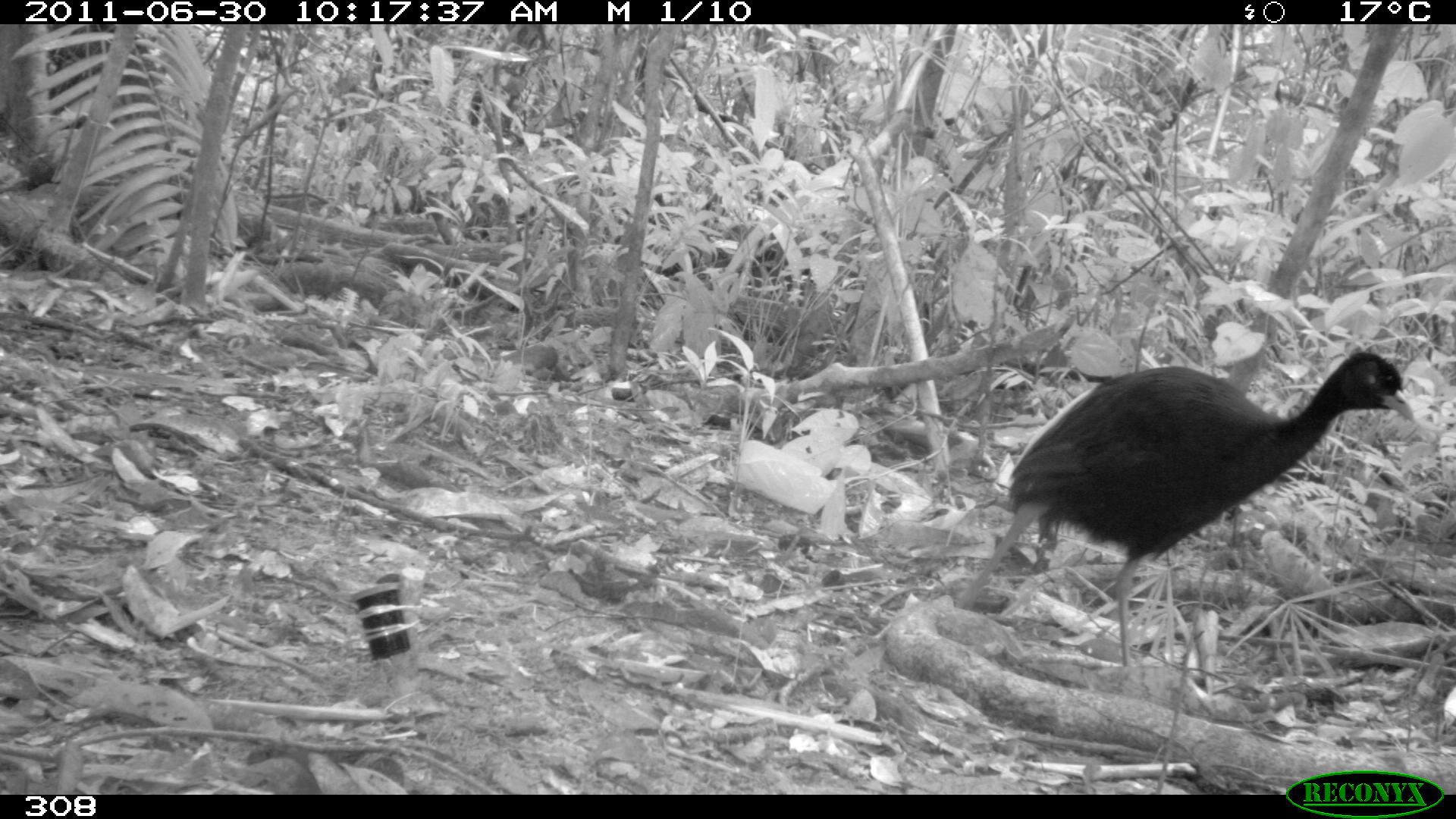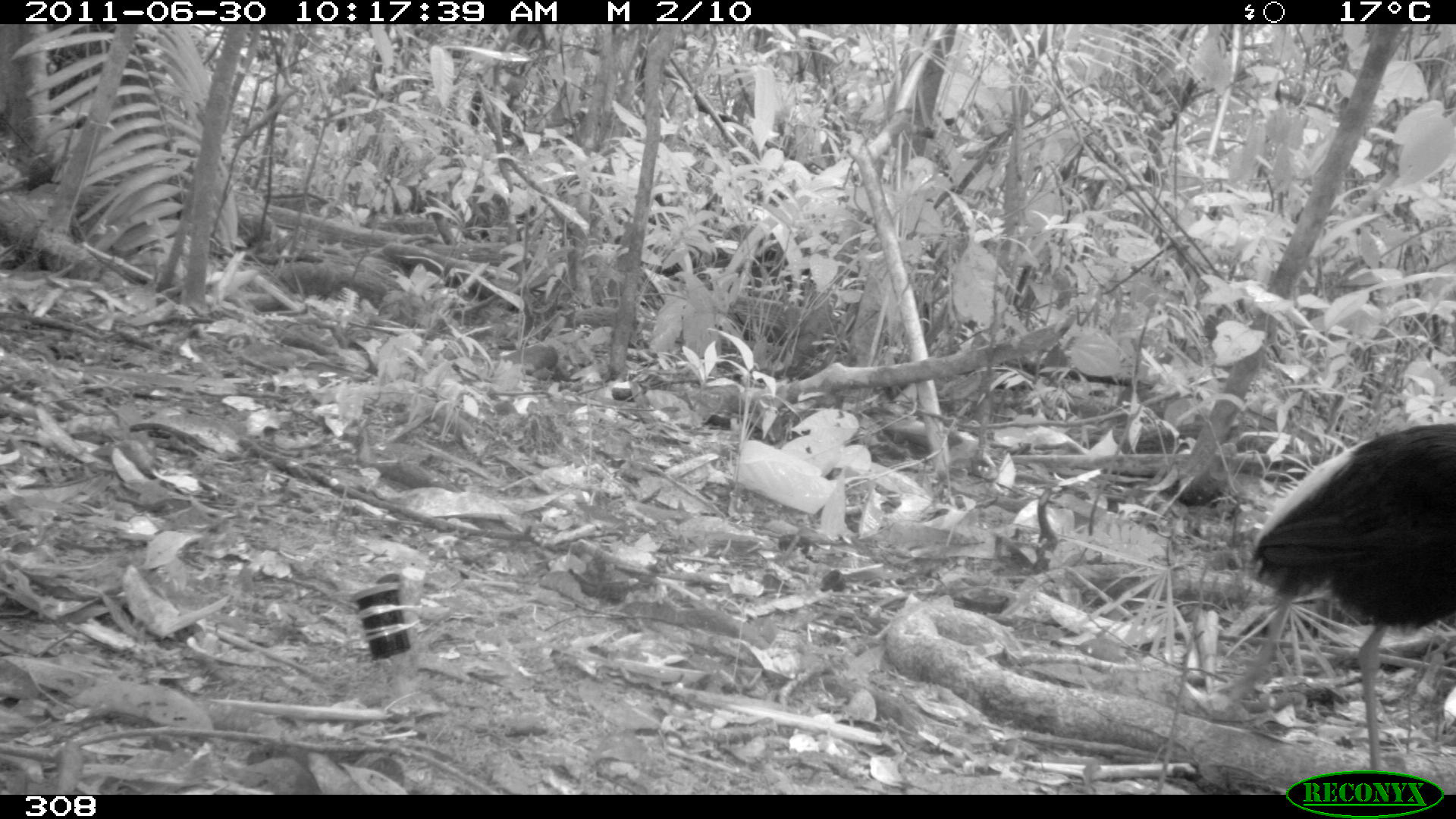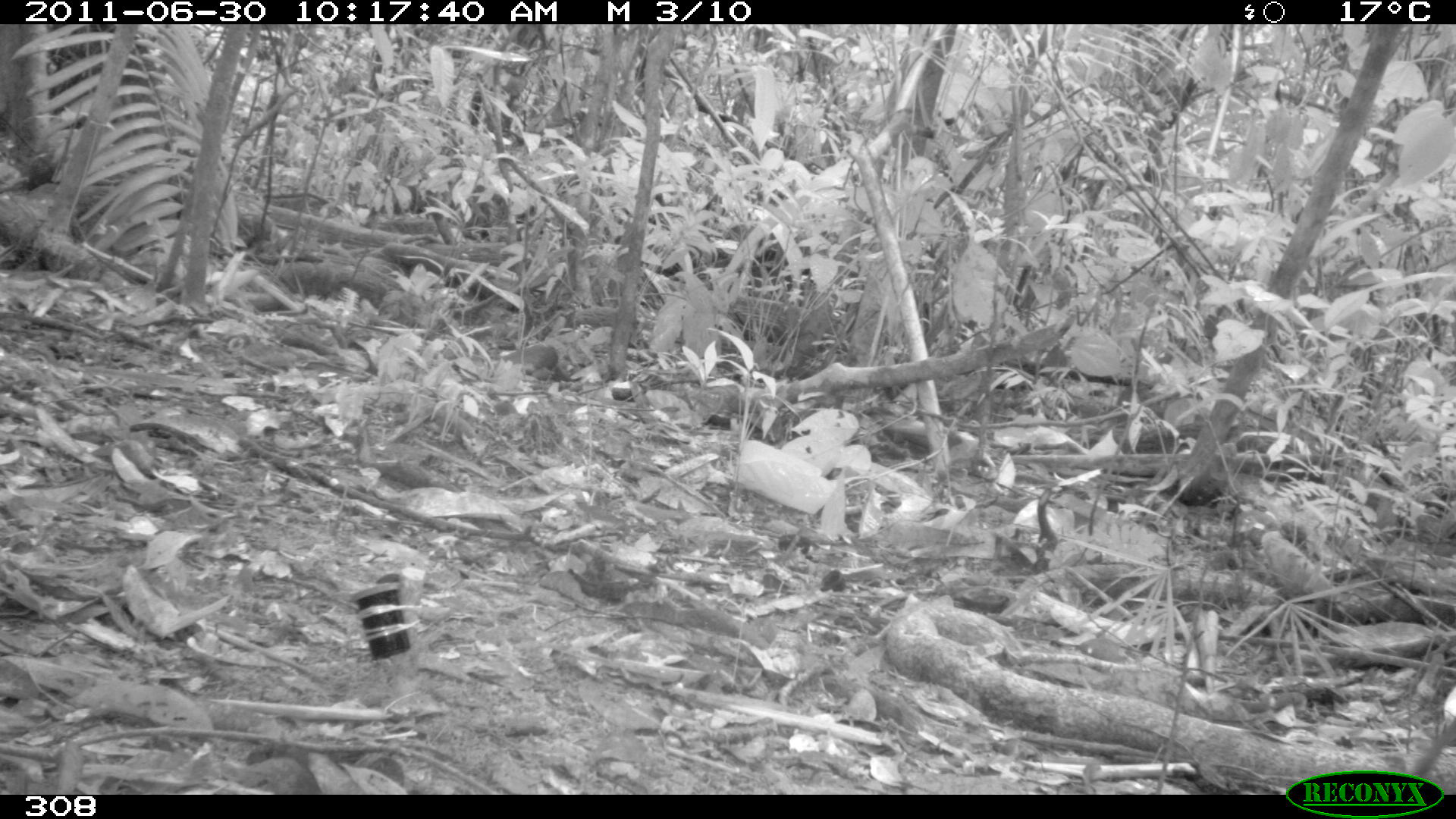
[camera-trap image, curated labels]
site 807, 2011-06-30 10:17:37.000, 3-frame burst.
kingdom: Animalia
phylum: Chordata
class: Aves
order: Gruiformes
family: Psophiidae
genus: Psophia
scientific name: Psophia leucoptera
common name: pale-winged trumpeter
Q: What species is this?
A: Psophia leucoptera (pale-winged trumpeter).